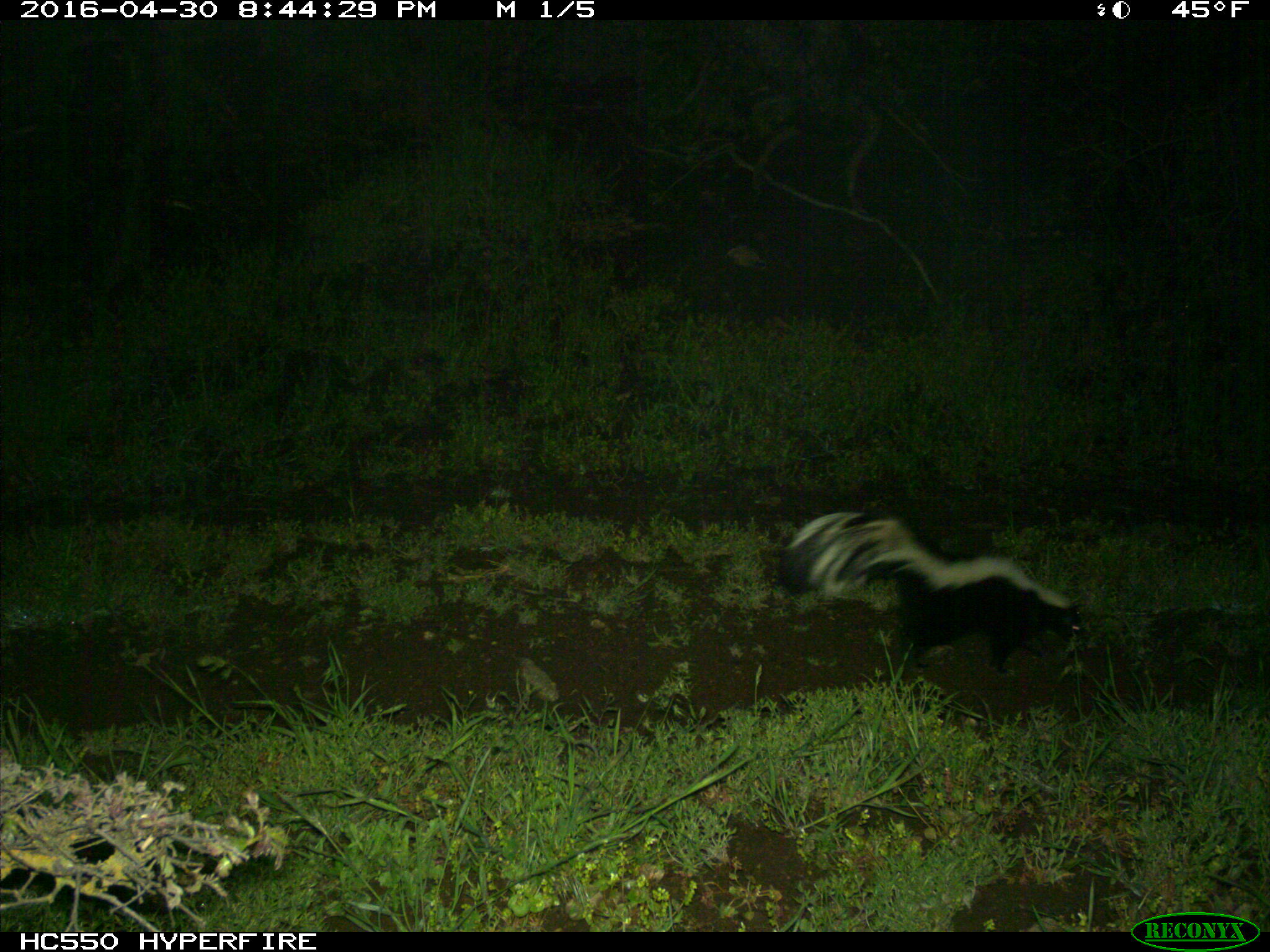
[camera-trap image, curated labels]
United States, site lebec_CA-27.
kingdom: Animalia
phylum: Chordata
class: Mammalia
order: Carnivora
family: Mephitidae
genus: Mephitis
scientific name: Mephitis mephitis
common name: striped skunk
Mephitis mephitis (striped skunk).